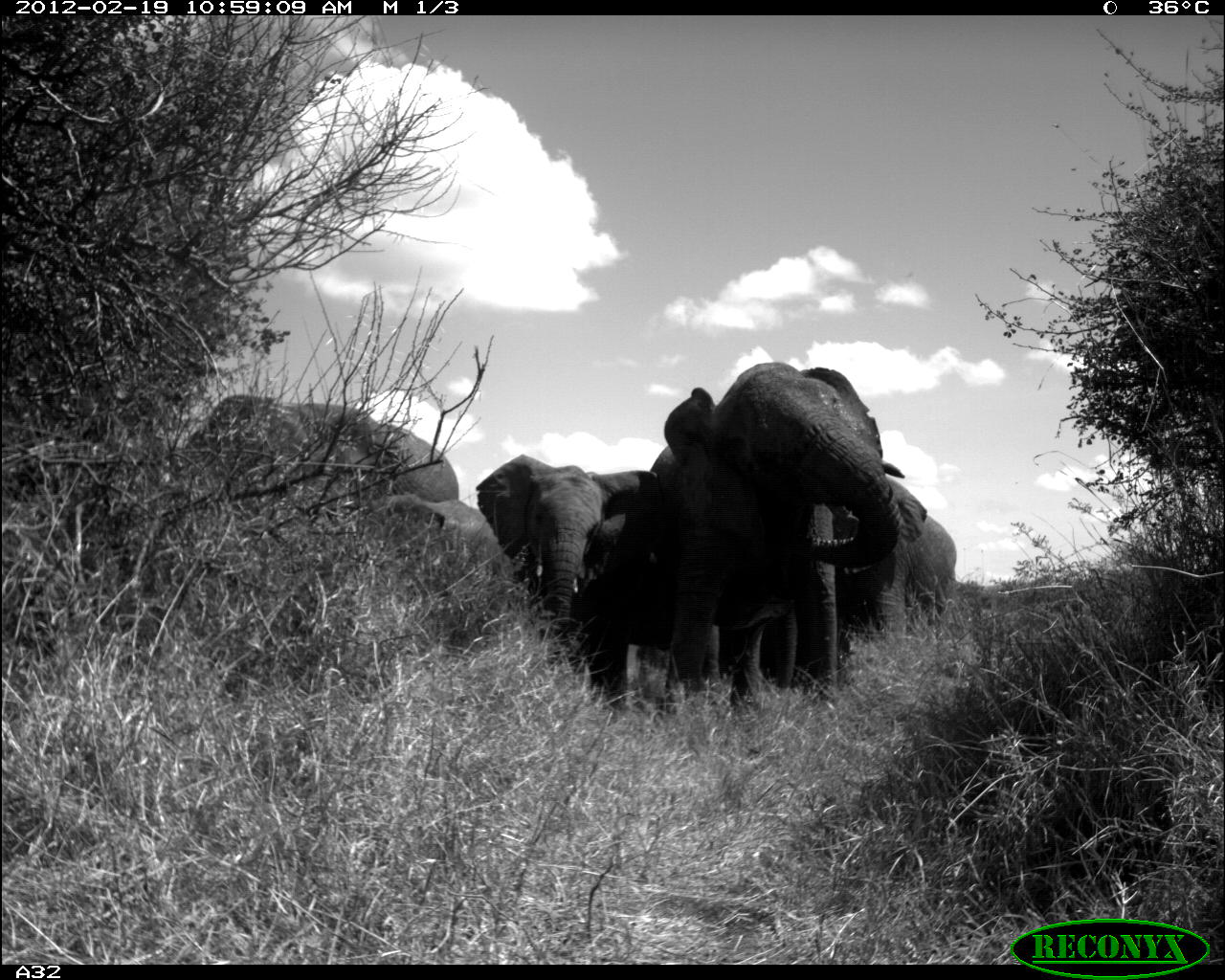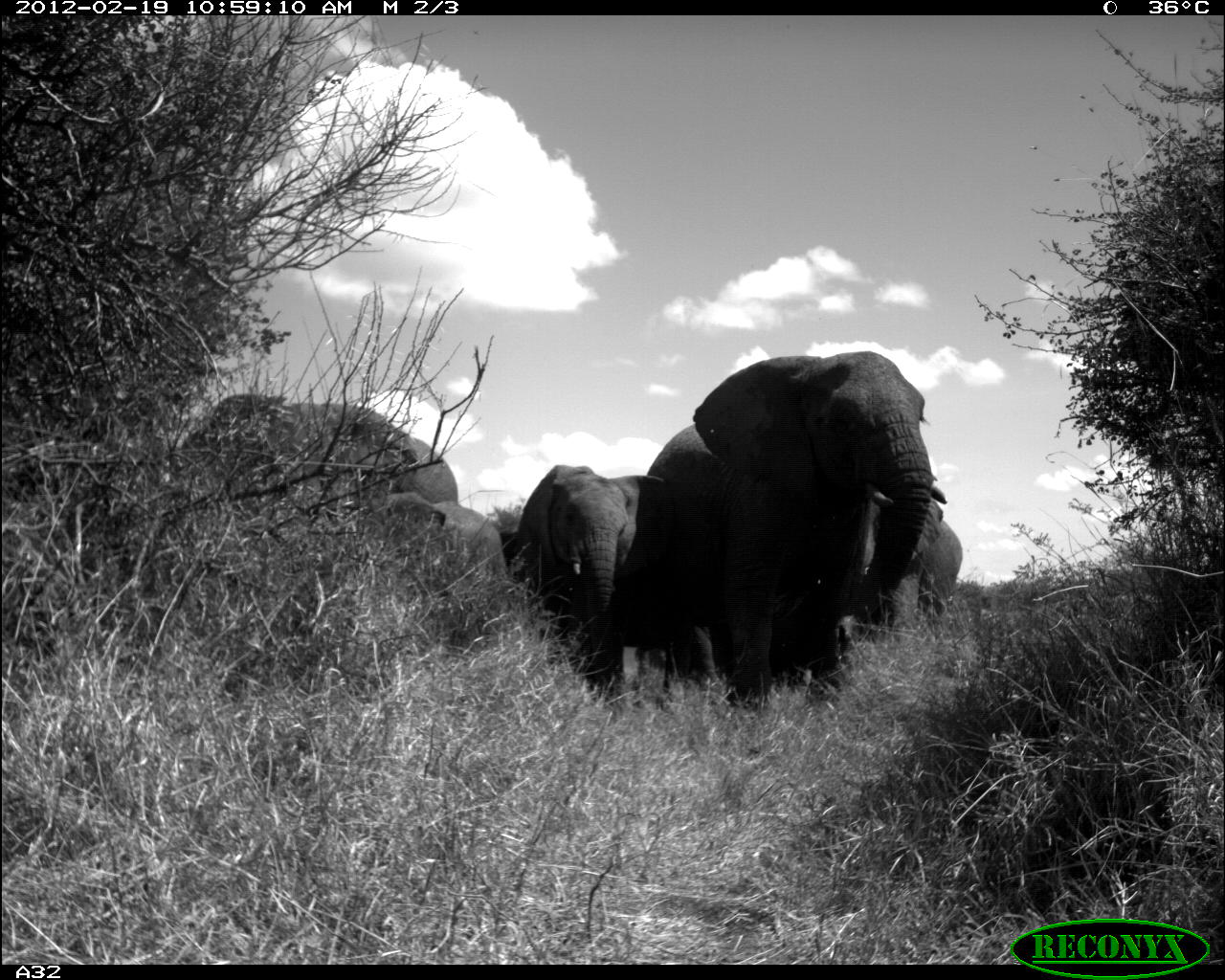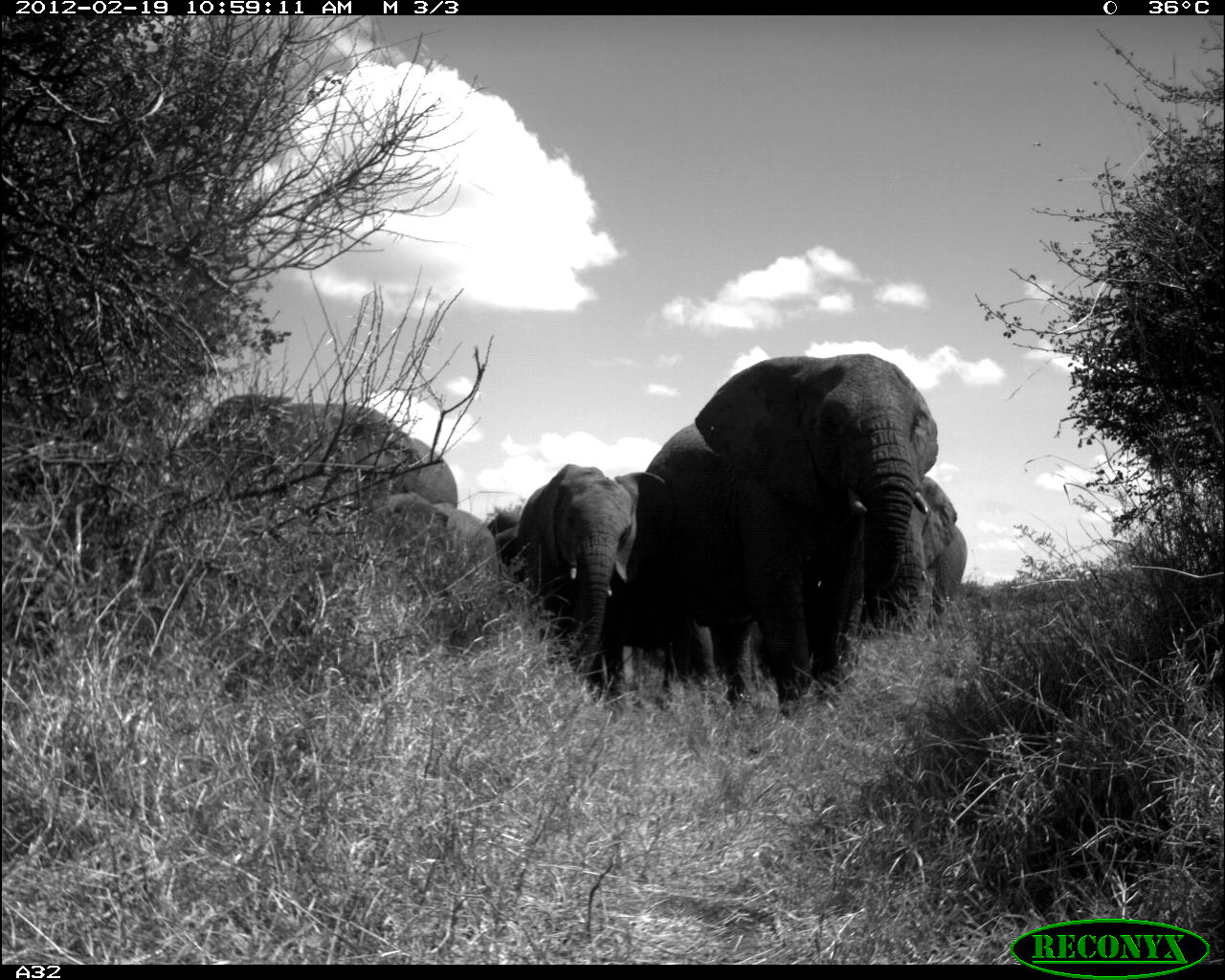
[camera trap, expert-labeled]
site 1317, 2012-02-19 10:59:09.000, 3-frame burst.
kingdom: Animalia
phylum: Chordata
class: Mammalia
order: Proboscidea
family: Elephantidae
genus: Loxodonta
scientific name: Loxodonta africana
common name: african bush elephant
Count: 6.